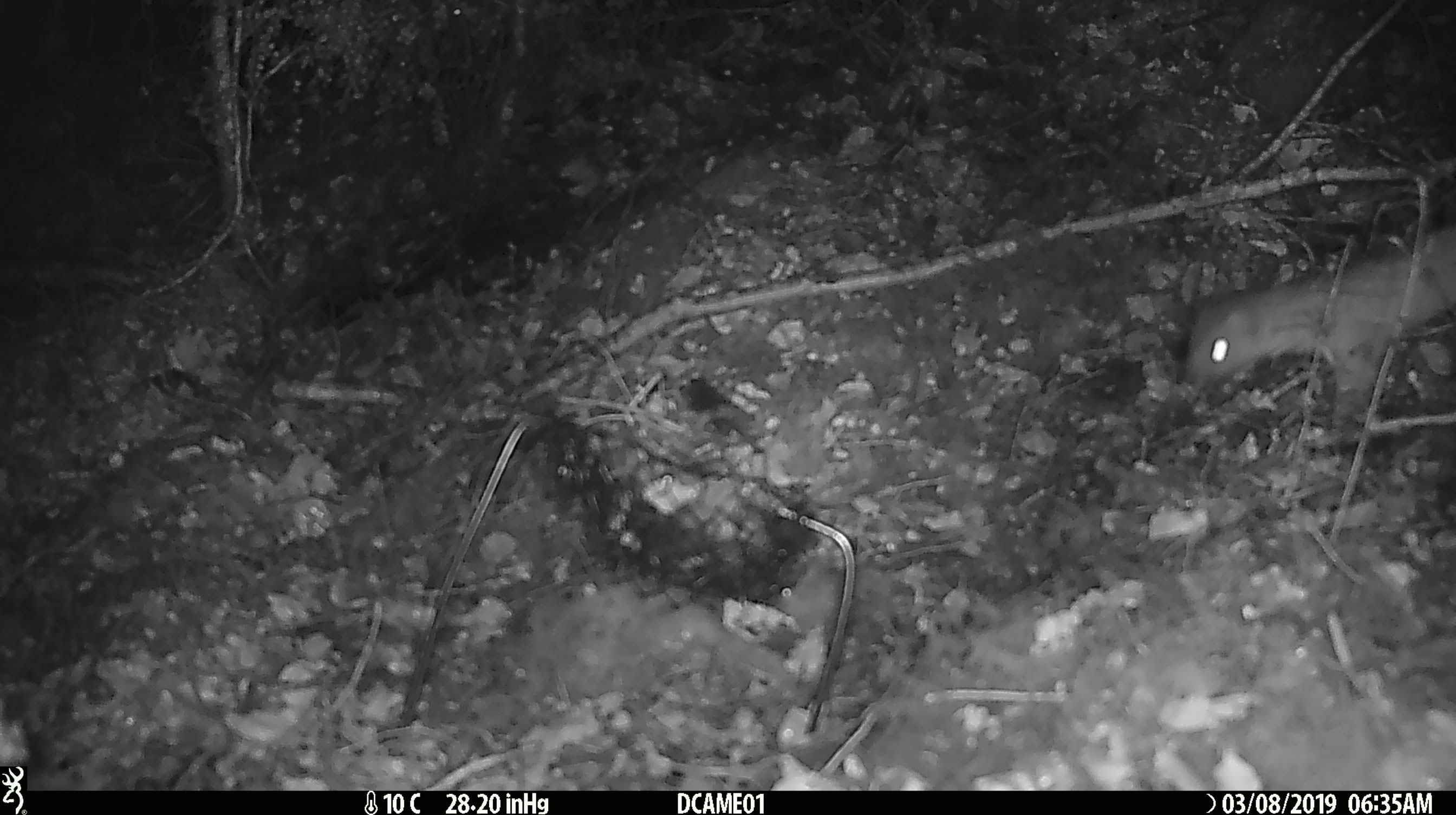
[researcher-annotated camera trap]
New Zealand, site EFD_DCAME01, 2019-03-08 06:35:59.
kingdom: Animalia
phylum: Chordata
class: Mammalia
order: Carnivora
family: Mustelidae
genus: Mustela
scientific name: Mustela erminea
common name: stoat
Stoat (Mustela erminea).